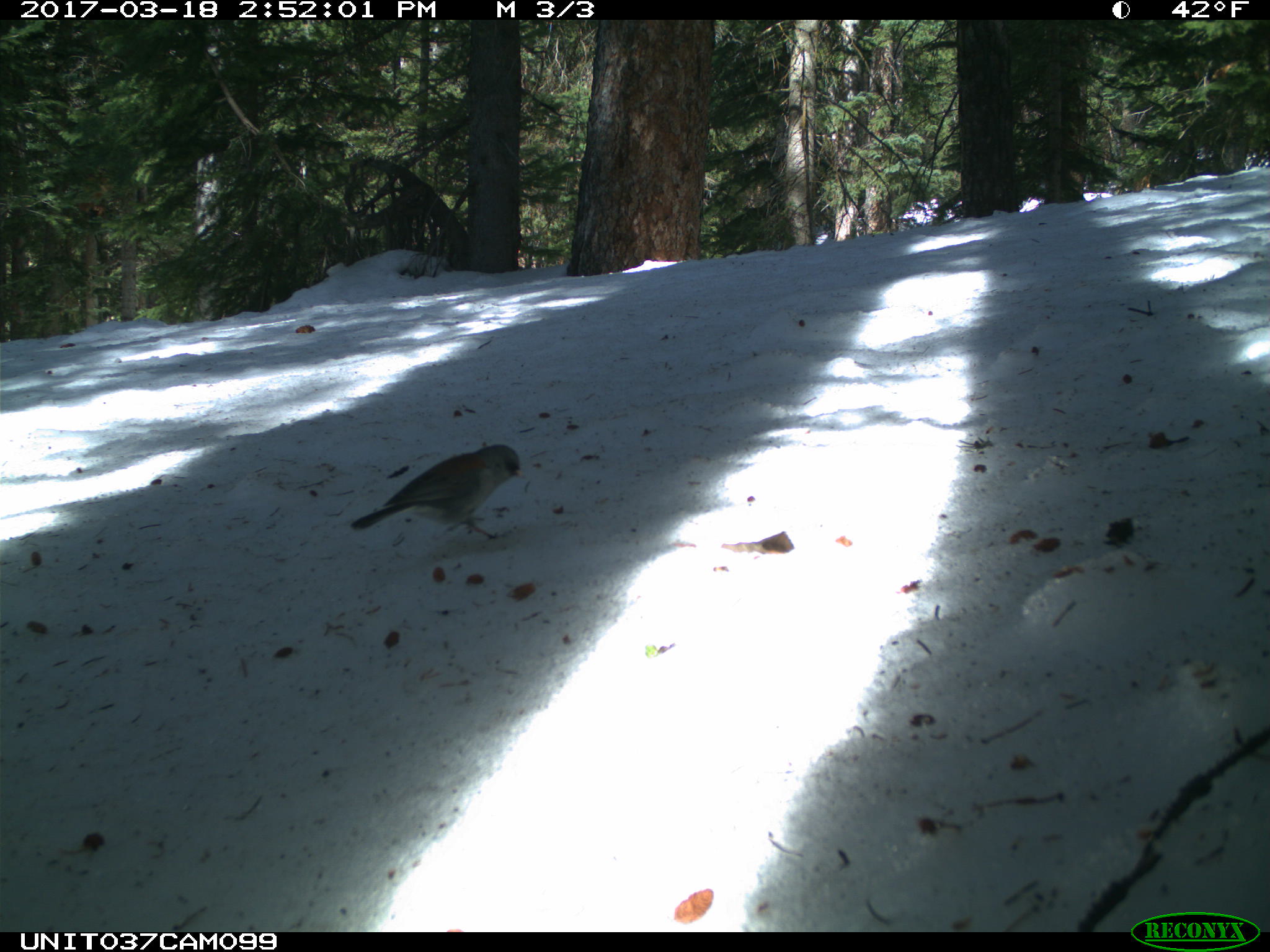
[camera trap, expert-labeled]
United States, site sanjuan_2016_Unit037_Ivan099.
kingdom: Animalia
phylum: Chordata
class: Aves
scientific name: Aves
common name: birds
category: unidentified bird